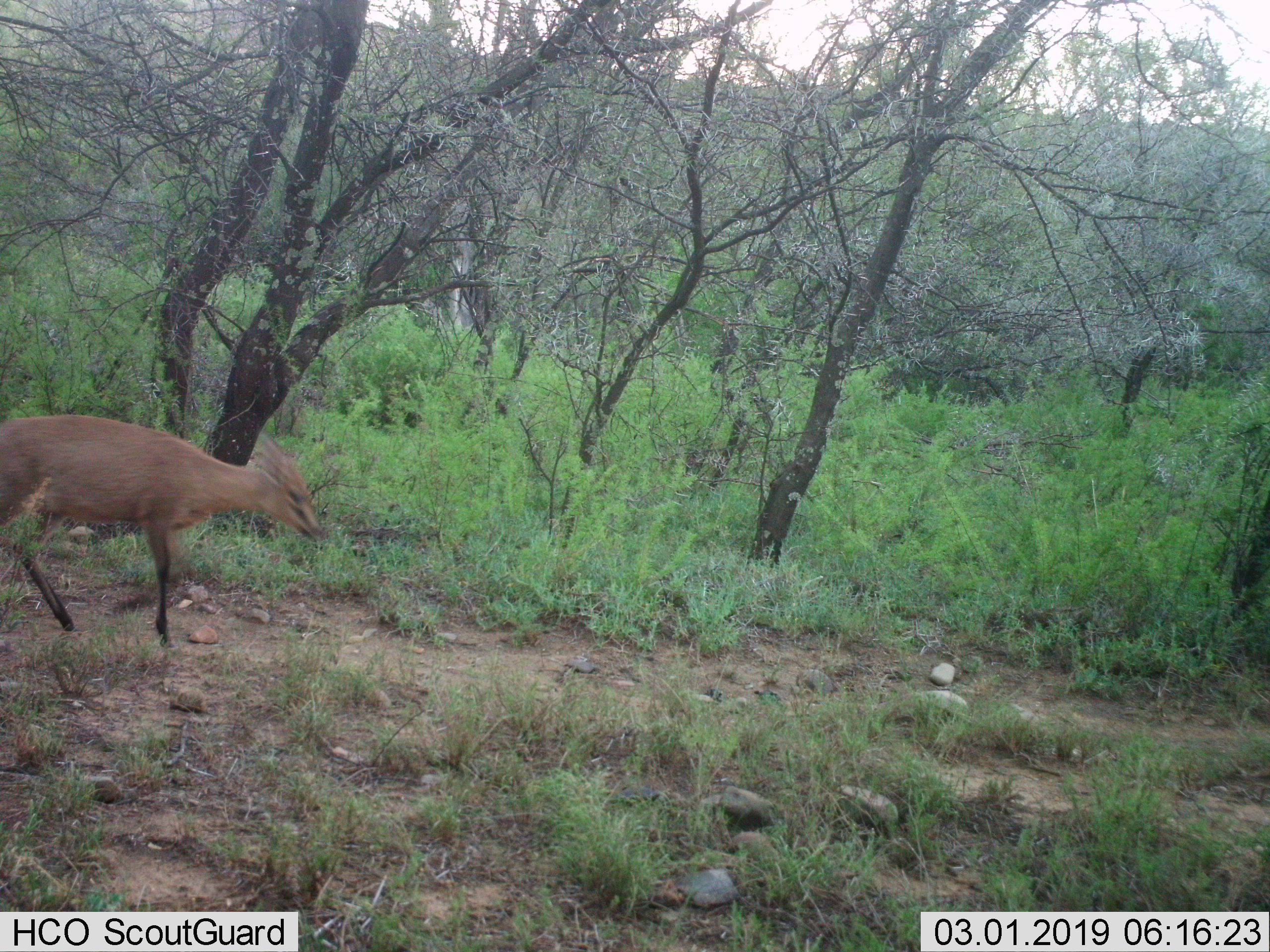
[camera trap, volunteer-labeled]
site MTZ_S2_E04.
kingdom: Animalia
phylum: Chordata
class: Mammalia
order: Artiodactyla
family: Bovidae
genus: Sylvicapra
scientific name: Sylvicapra grimmia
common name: common duiker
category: duikercommongrey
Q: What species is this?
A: Duikercommongrey (common duiker) (Sylvicapra grimmia).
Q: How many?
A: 1.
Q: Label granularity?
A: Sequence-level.